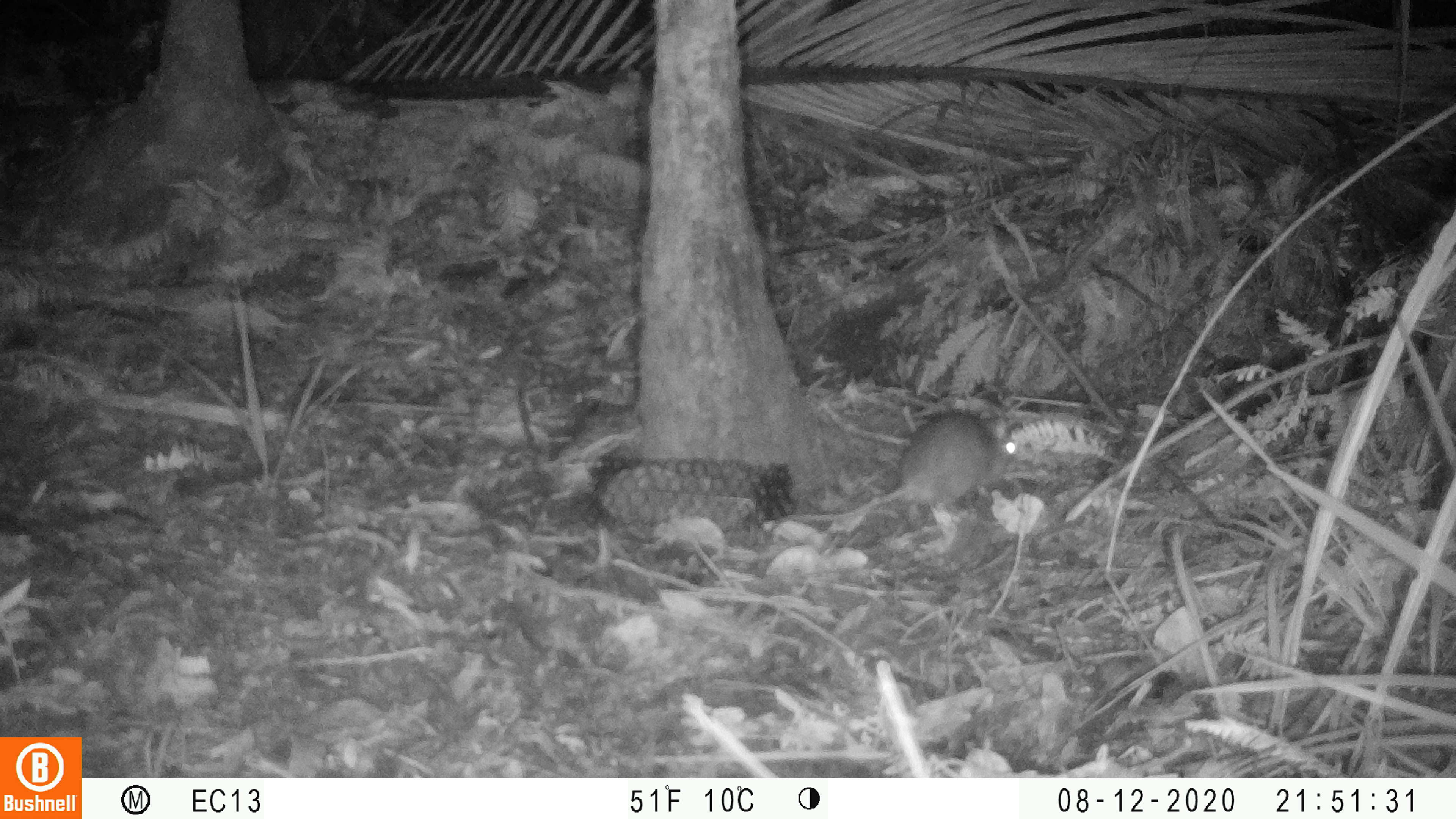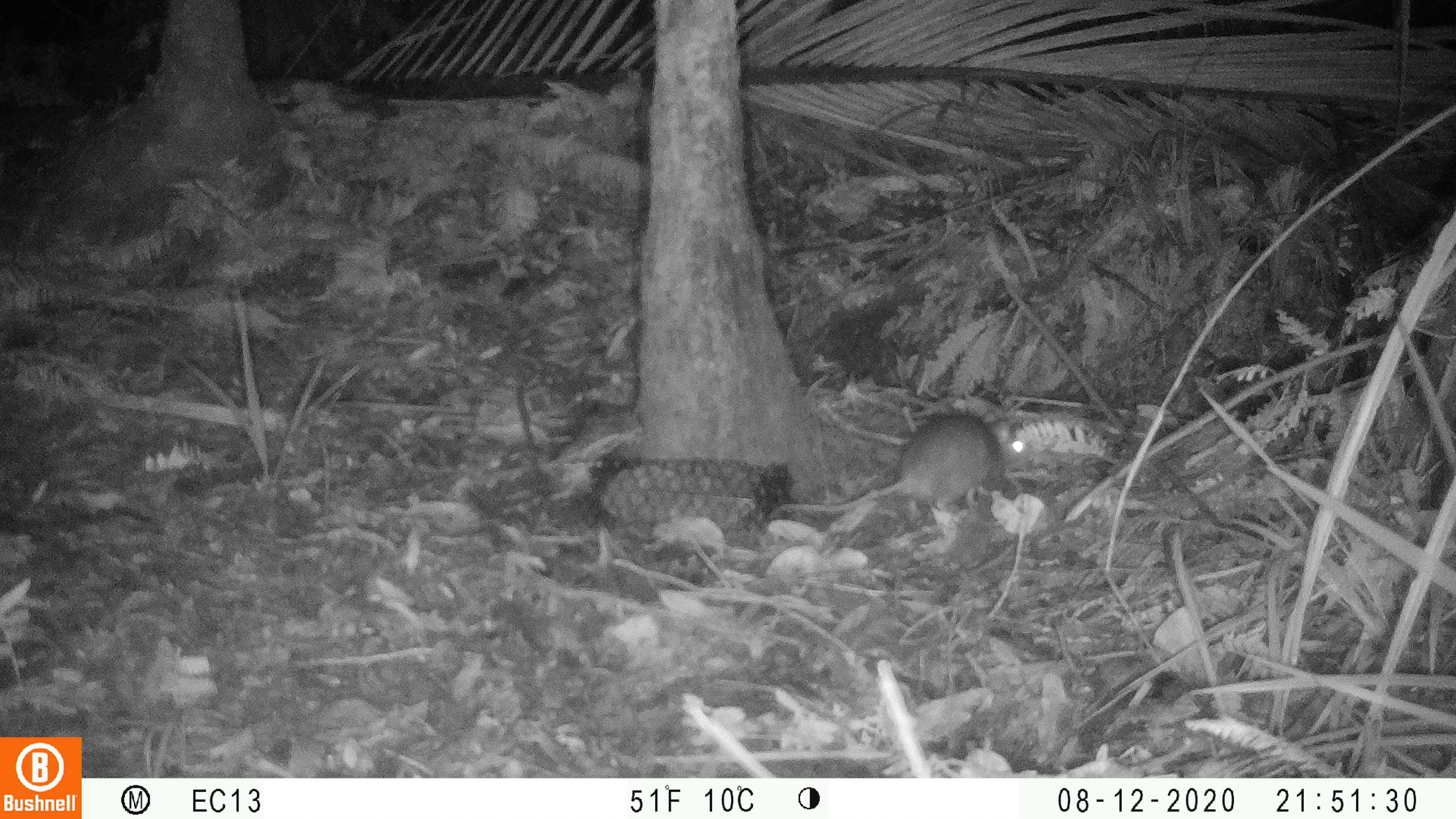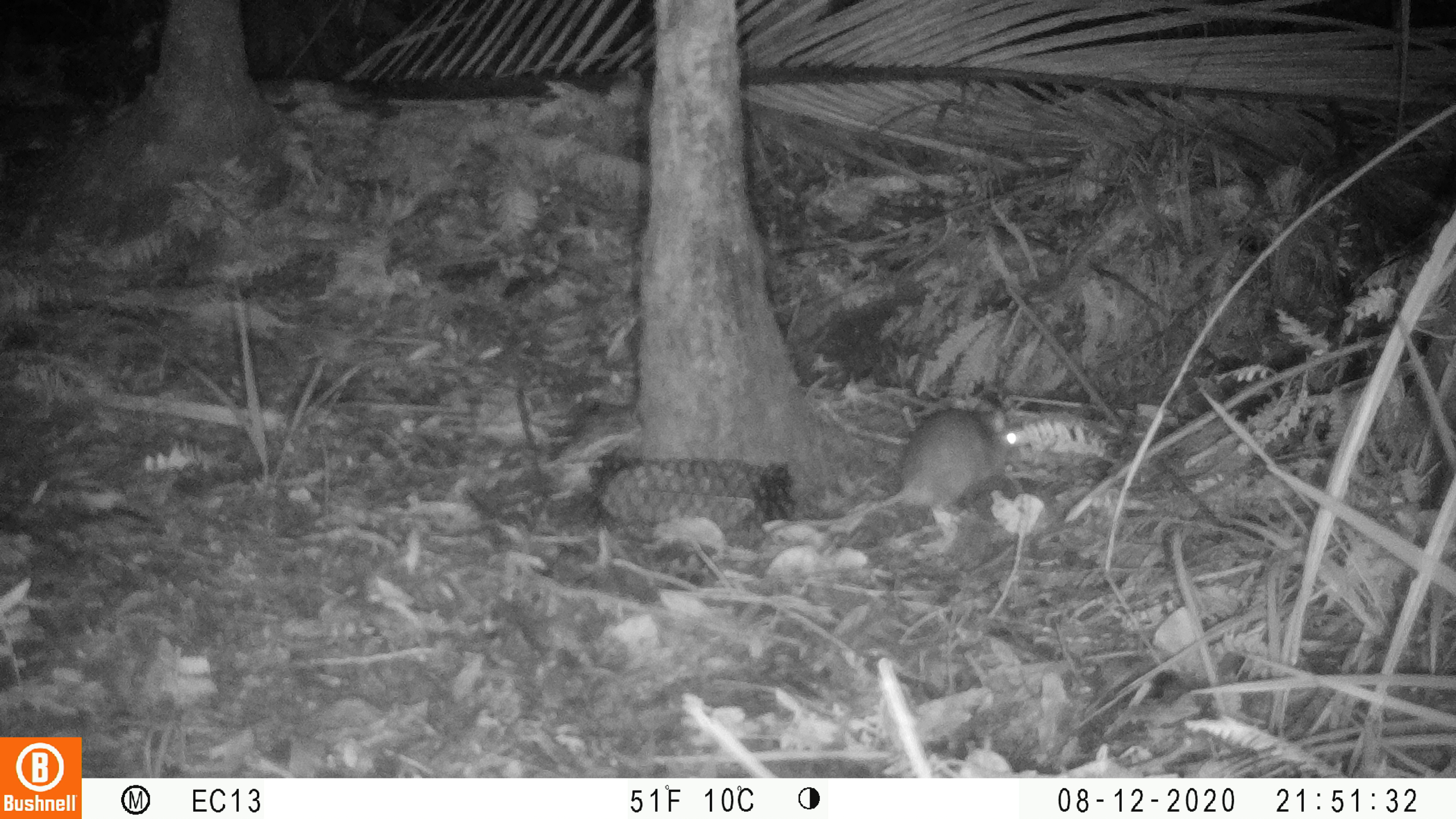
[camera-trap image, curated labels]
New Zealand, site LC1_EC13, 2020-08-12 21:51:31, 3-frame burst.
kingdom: Animalia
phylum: Chordata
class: Mammalia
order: Rodentia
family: Muridae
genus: Rattus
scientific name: Rattus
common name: rat